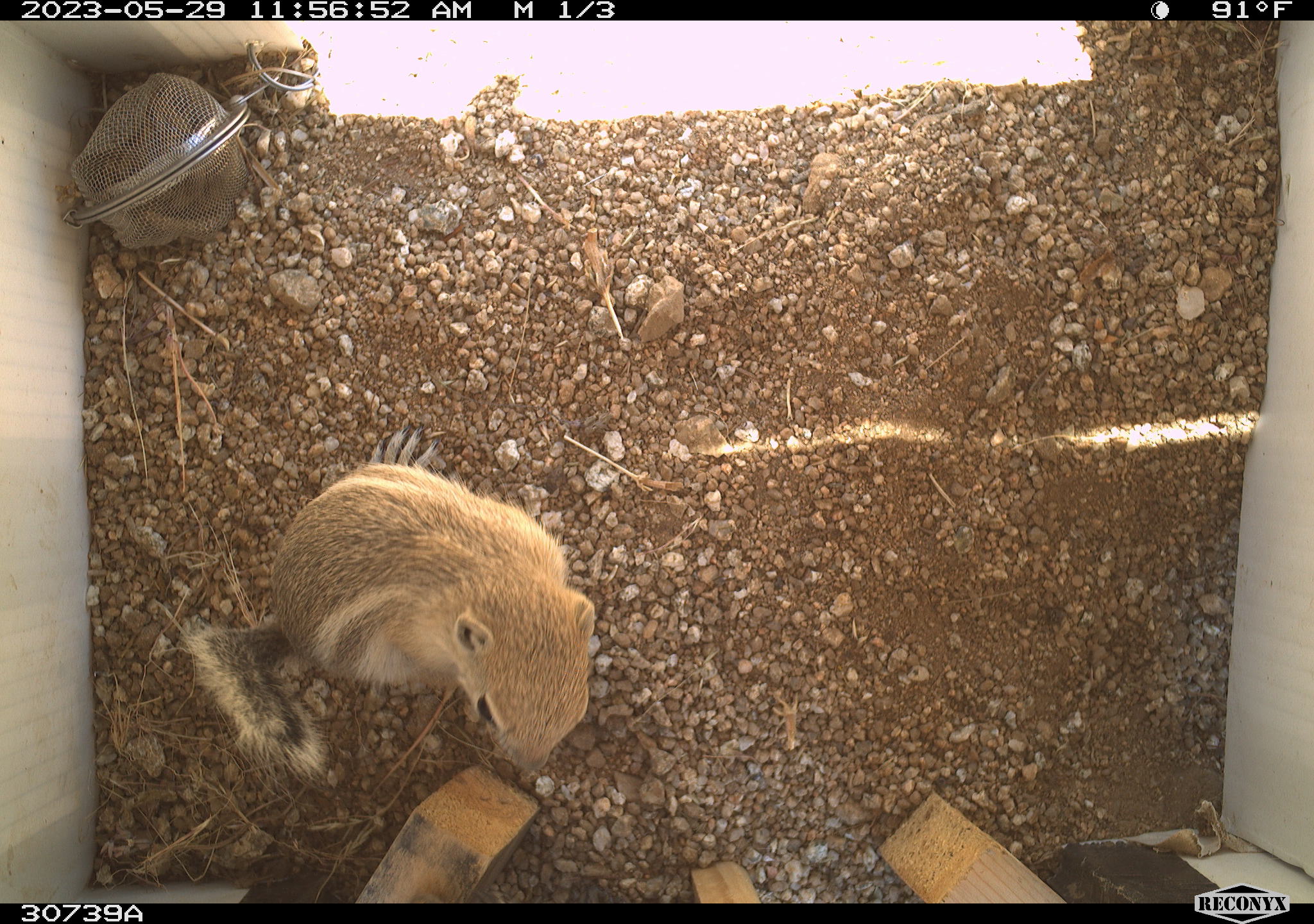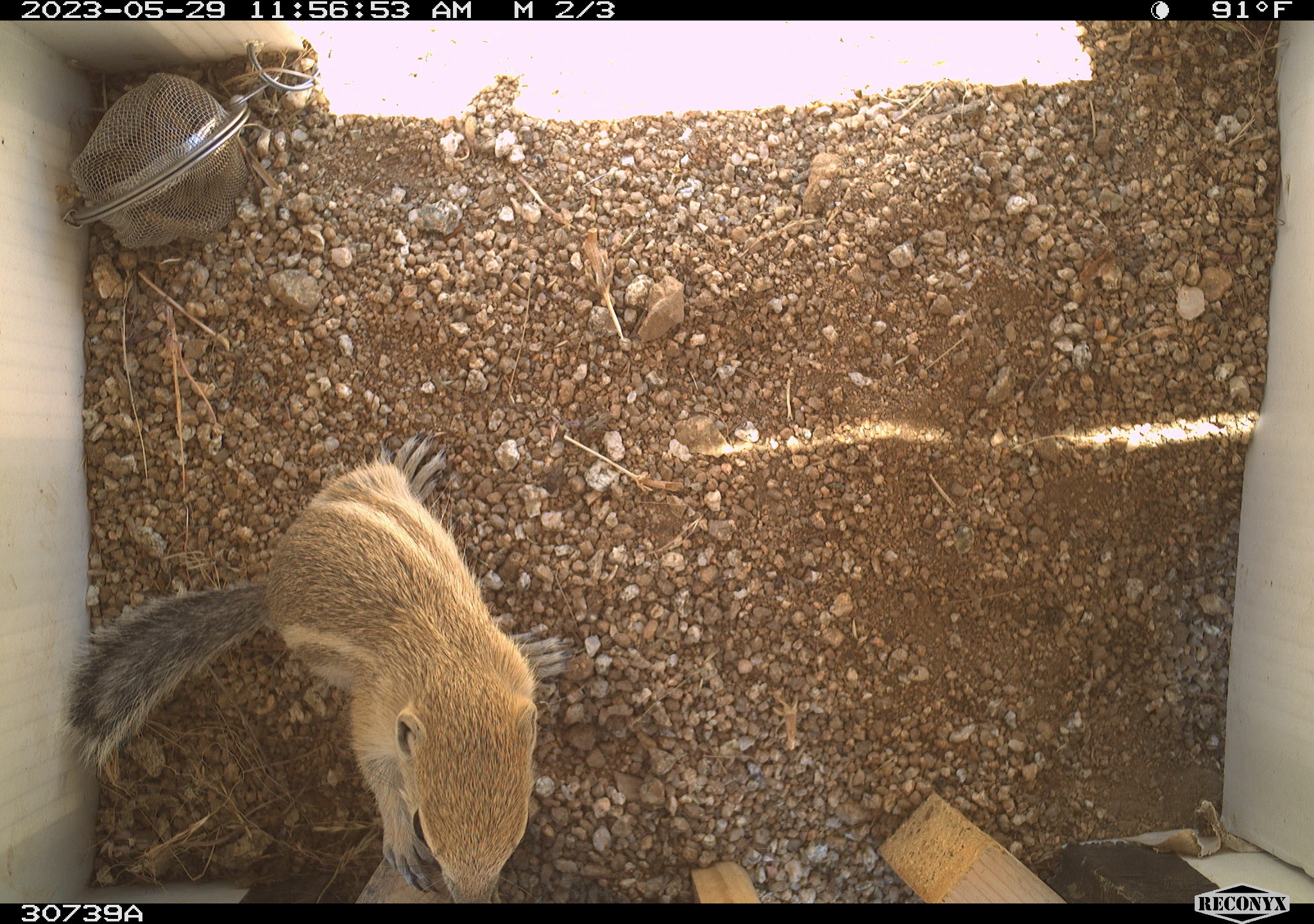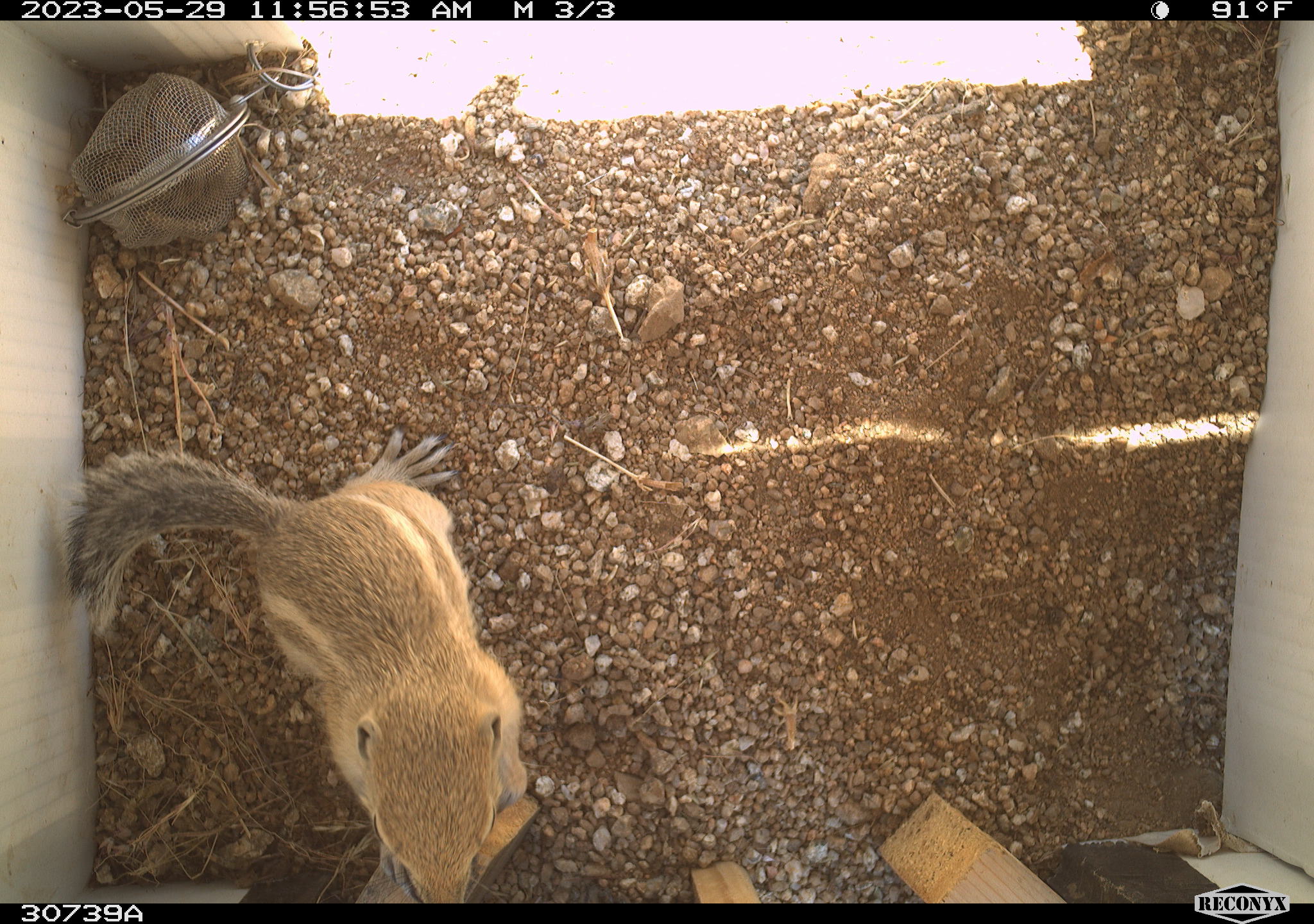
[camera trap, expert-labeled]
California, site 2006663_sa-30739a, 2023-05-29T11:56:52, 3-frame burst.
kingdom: Animalia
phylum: Chordata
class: Mammalia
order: Rodentia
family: Sciuridae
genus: Ammospermophilus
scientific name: Ammospermophilus leucurus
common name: white-tailed antelope squirrel